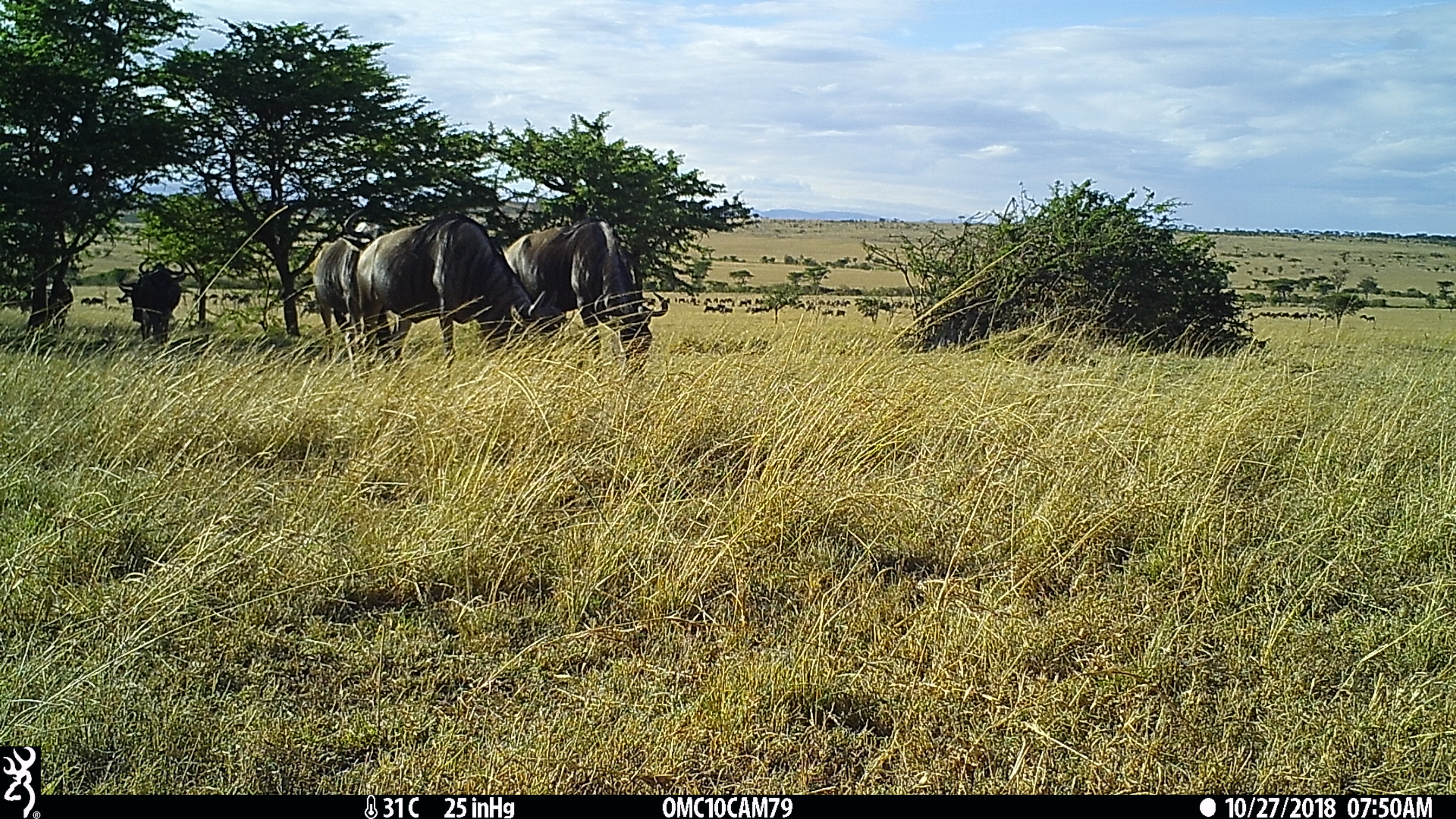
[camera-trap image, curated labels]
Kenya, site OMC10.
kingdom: Animalia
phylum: Chordata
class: Mammalia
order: Artiodactyla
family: Bovidae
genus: Connochaetes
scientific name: Connochaetes taurinus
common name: blue wildebeest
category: wildebeest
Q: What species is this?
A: Wildebeest (blue wildebeest) (Connochaetes taurinus).